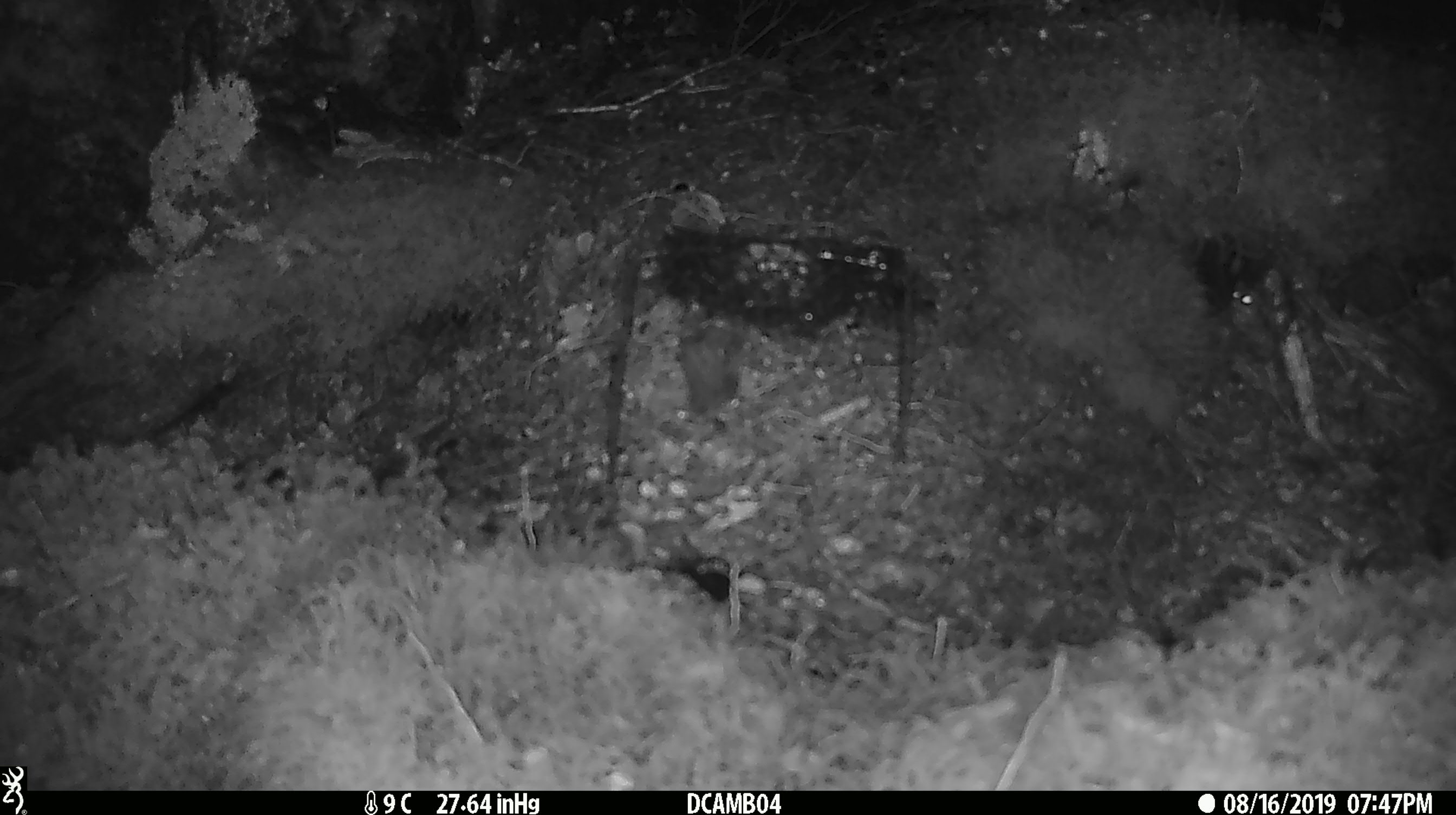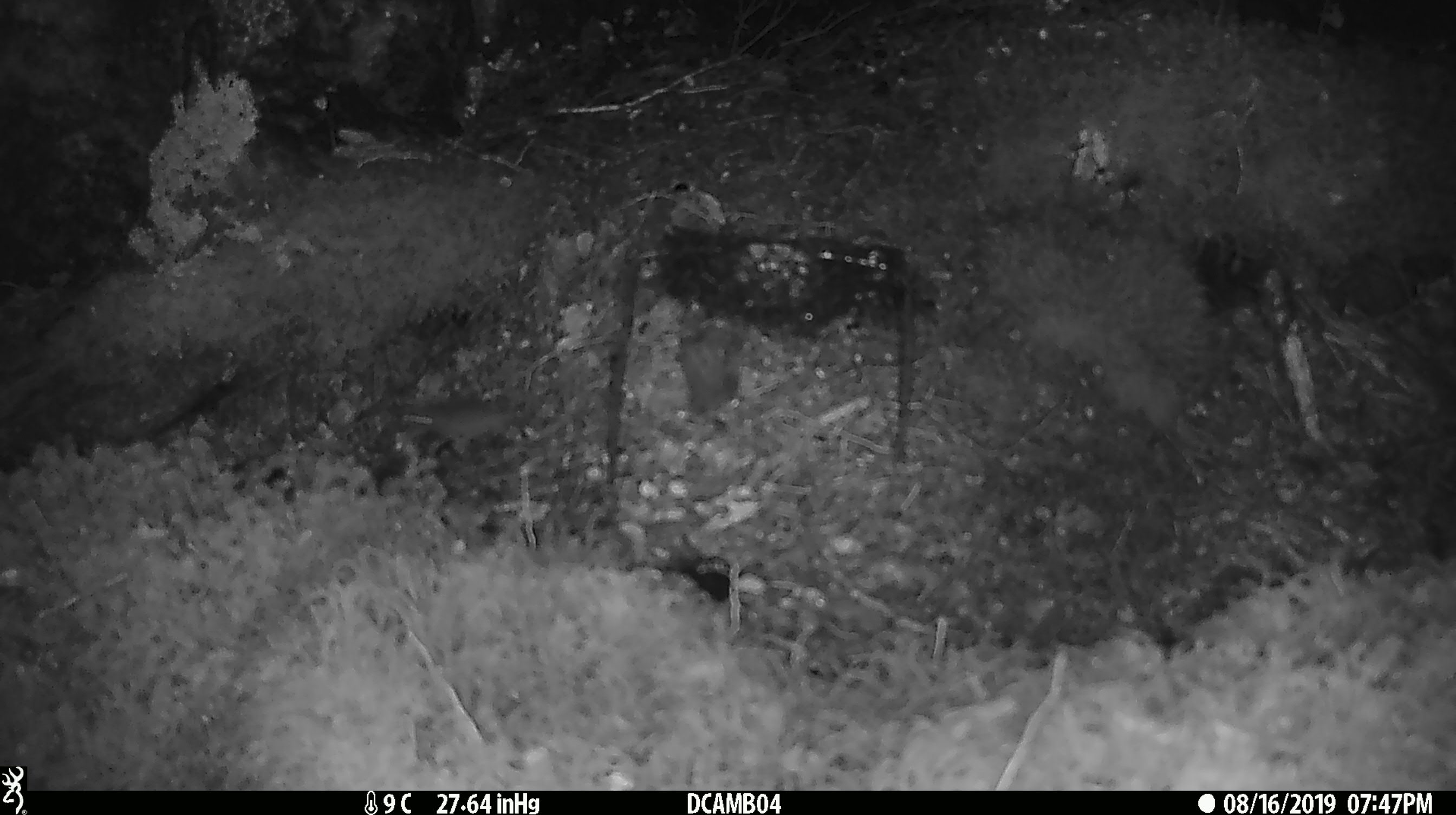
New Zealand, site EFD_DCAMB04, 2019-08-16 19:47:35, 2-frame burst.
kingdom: Animalia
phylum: Chordata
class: Mammalia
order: Rodentia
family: Muridae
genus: Mus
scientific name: Mus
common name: mouse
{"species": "mouse (Mus)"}